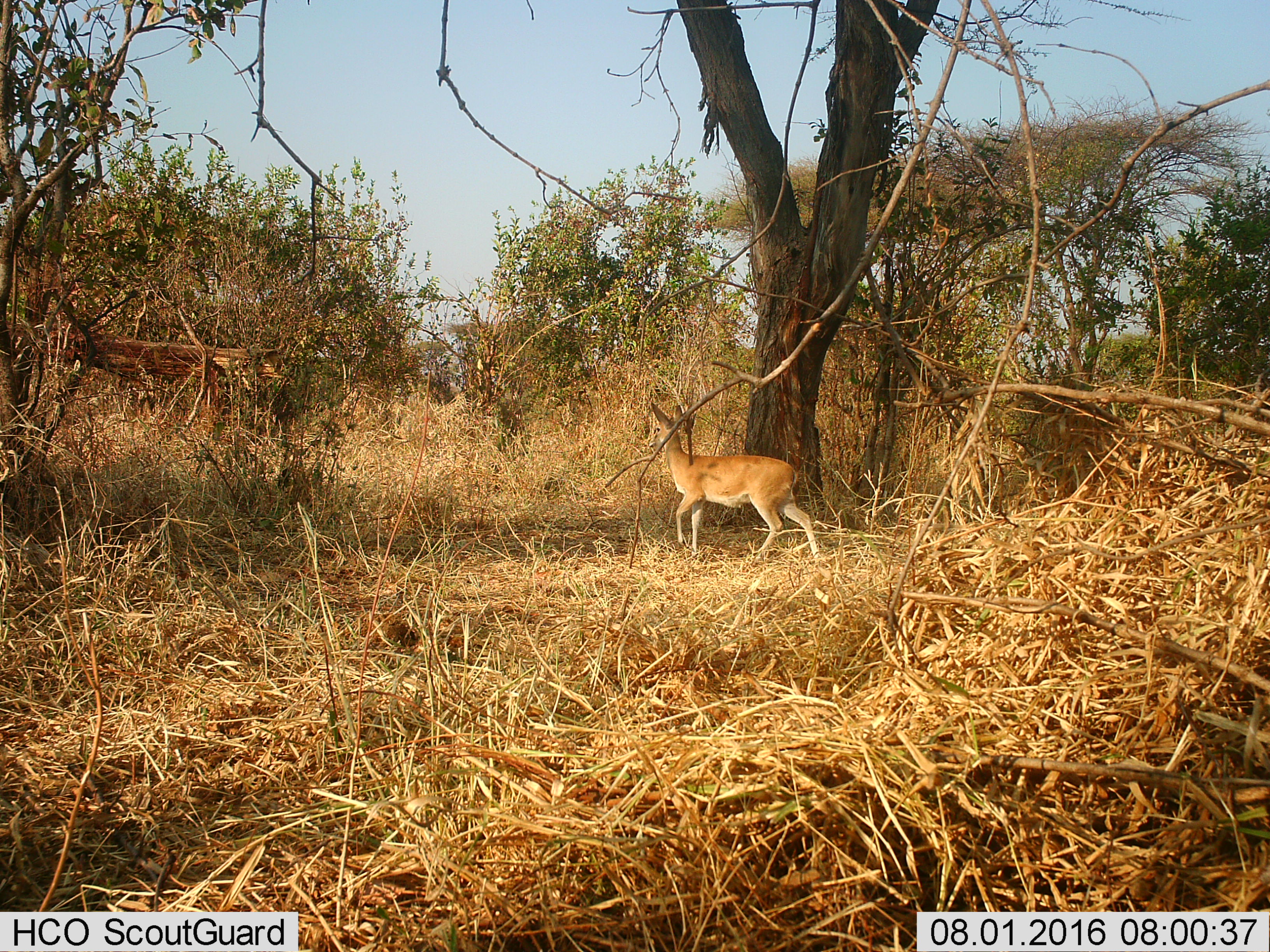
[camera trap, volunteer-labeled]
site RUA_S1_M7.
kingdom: Animalia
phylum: Chordata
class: Mammalia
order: Artiodactyla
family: Bovidae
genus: Sylvicapra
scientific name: Sylvicapra grimmia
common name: common duiker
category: duikercommongrey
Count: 1.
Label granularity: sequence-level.